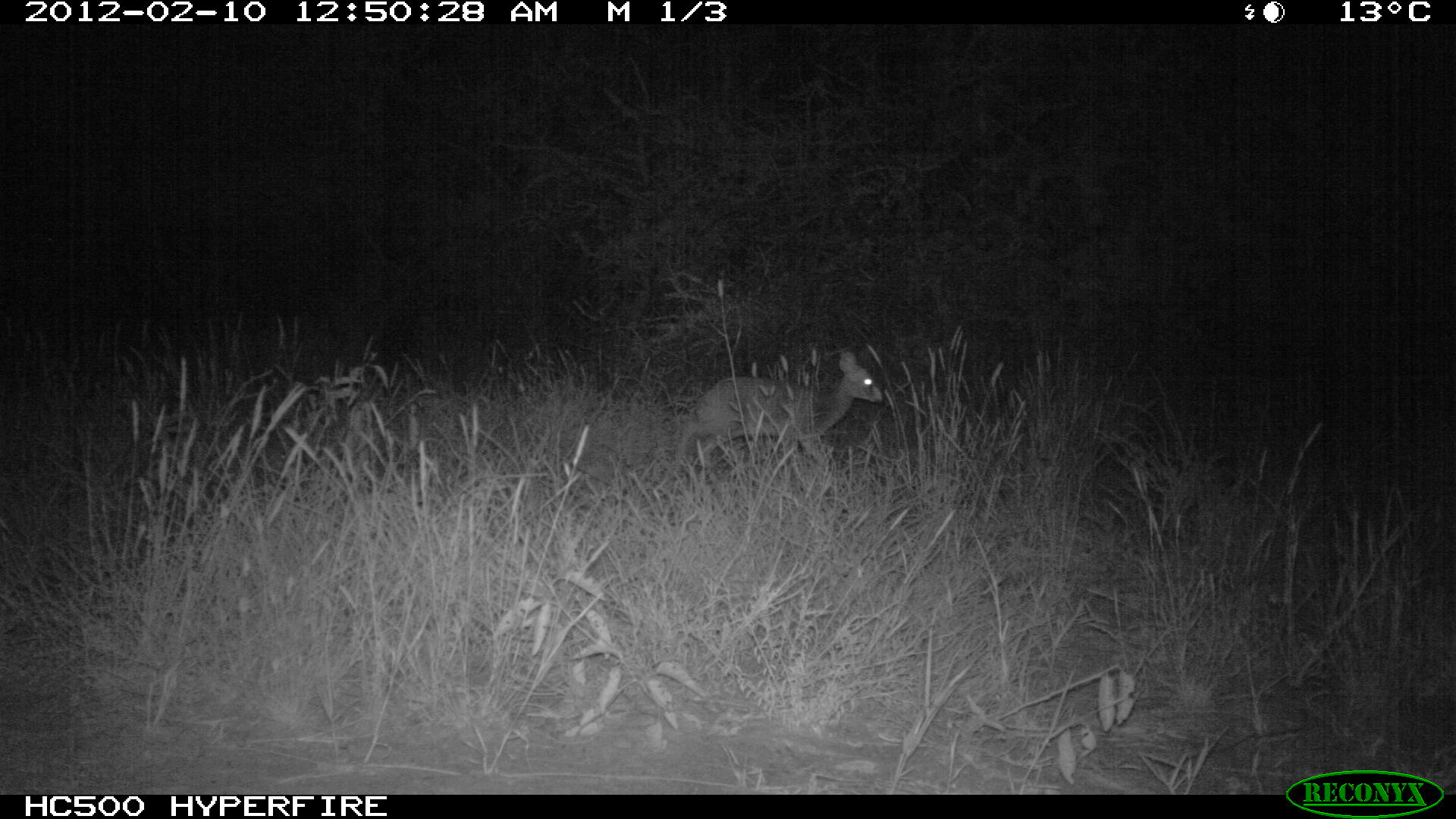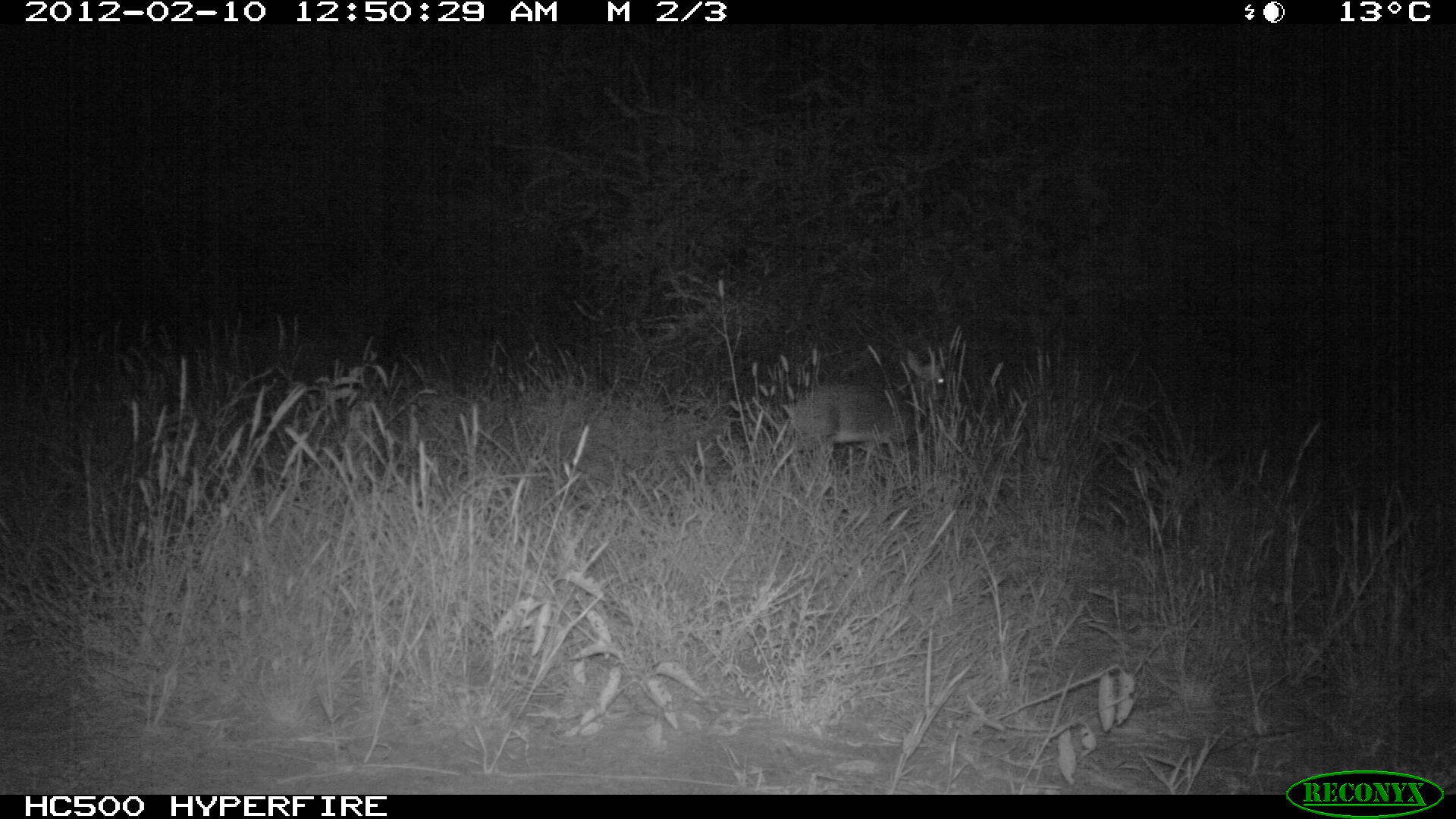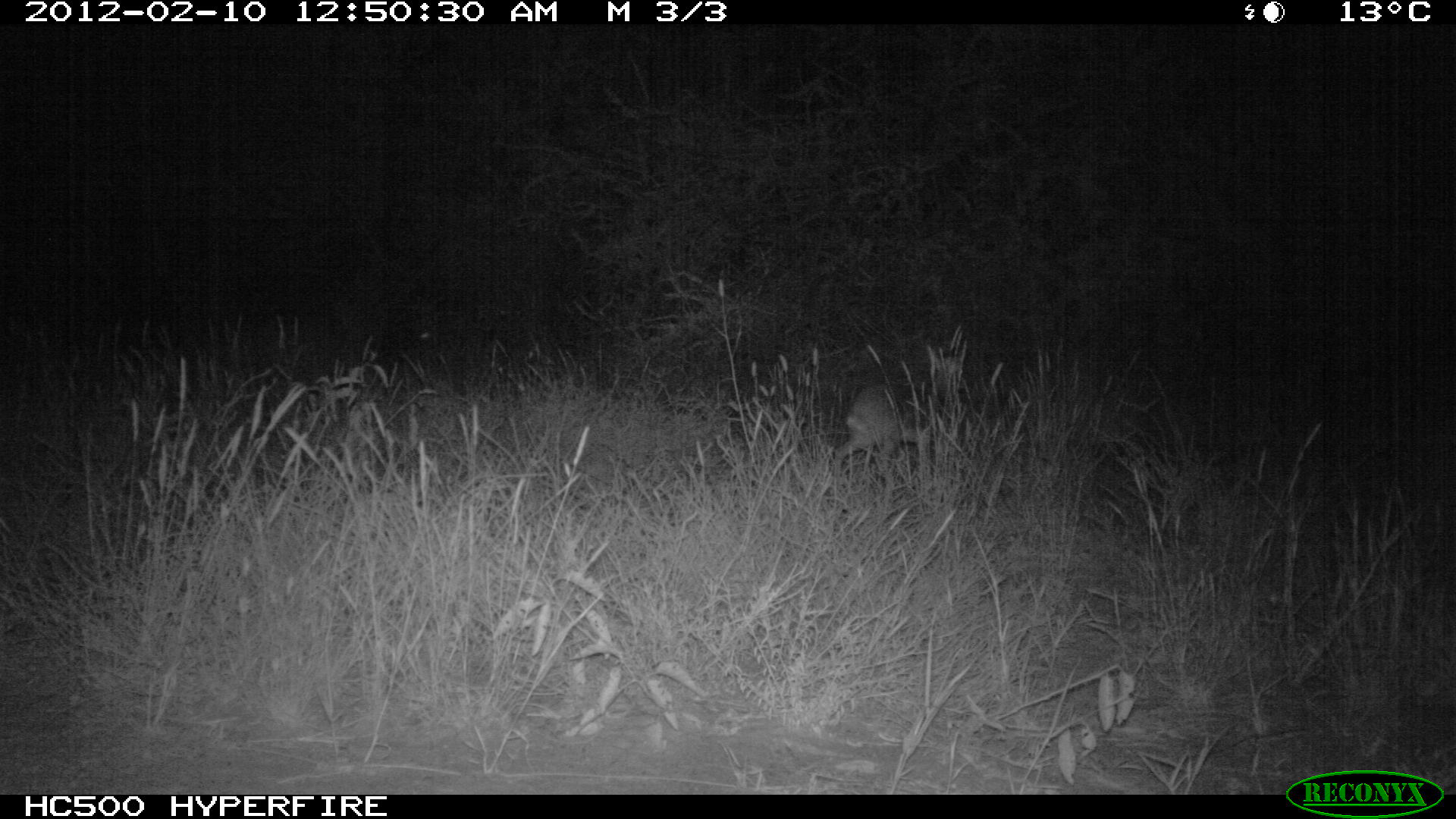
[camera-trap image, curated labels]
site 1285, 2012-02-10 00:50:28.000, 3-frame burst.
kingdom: Animalia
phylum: Chordata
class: Mammalia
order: Artiodactyla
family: Bovidae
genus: Madoqua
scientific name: Madoqua guentheri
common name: günther's dik-dik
Madoqua guentheri (günther's dik-dik), count 1.